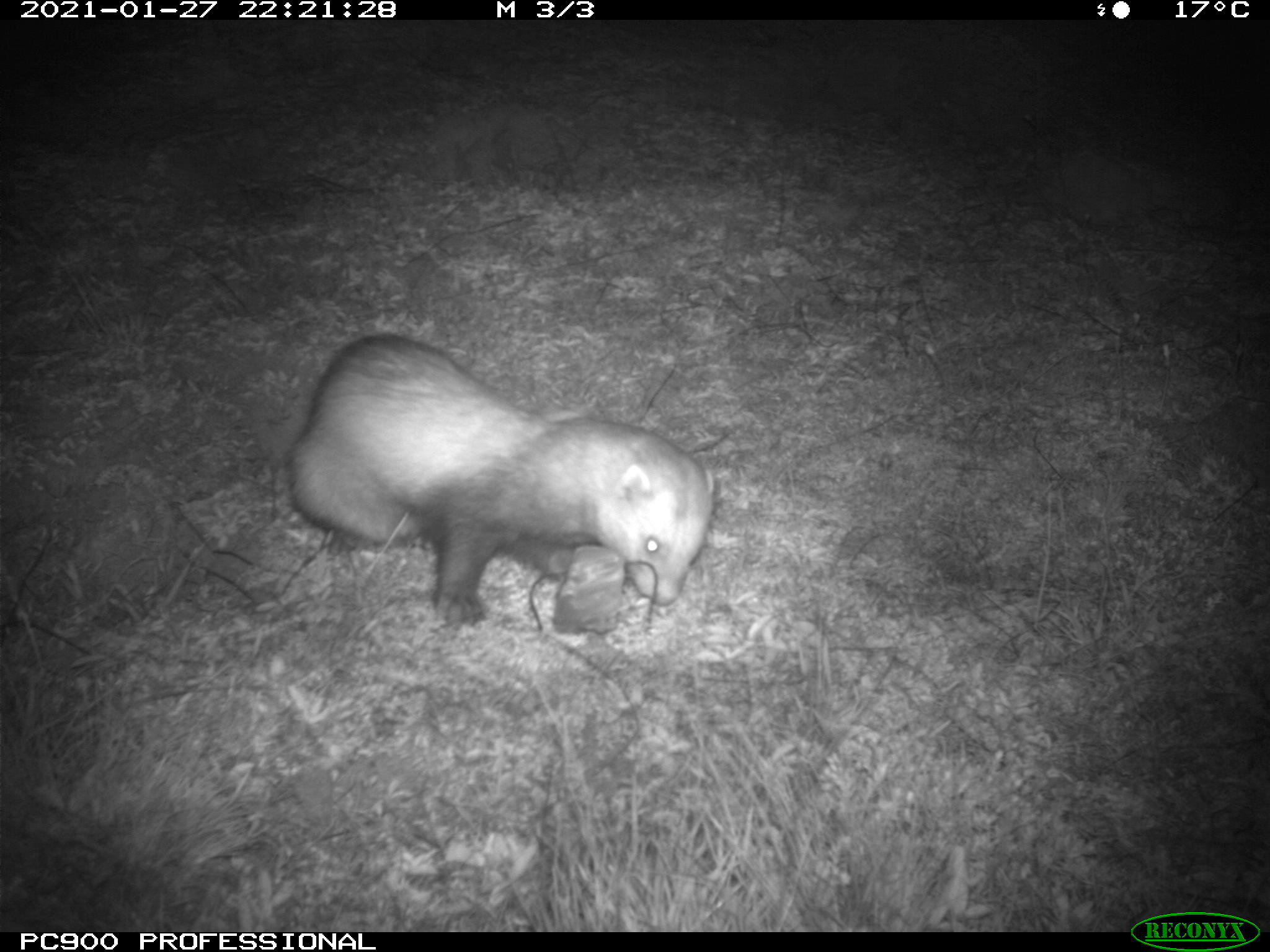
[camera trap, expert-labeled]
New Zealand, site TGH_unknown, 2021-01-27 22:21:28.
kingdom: Animalia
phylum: Chordata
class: Mammalia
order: Carnivora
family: Mustelidae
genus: Mustela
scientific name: Mustela furo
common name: ferret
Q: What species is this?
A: Ferret (Mustela furo).